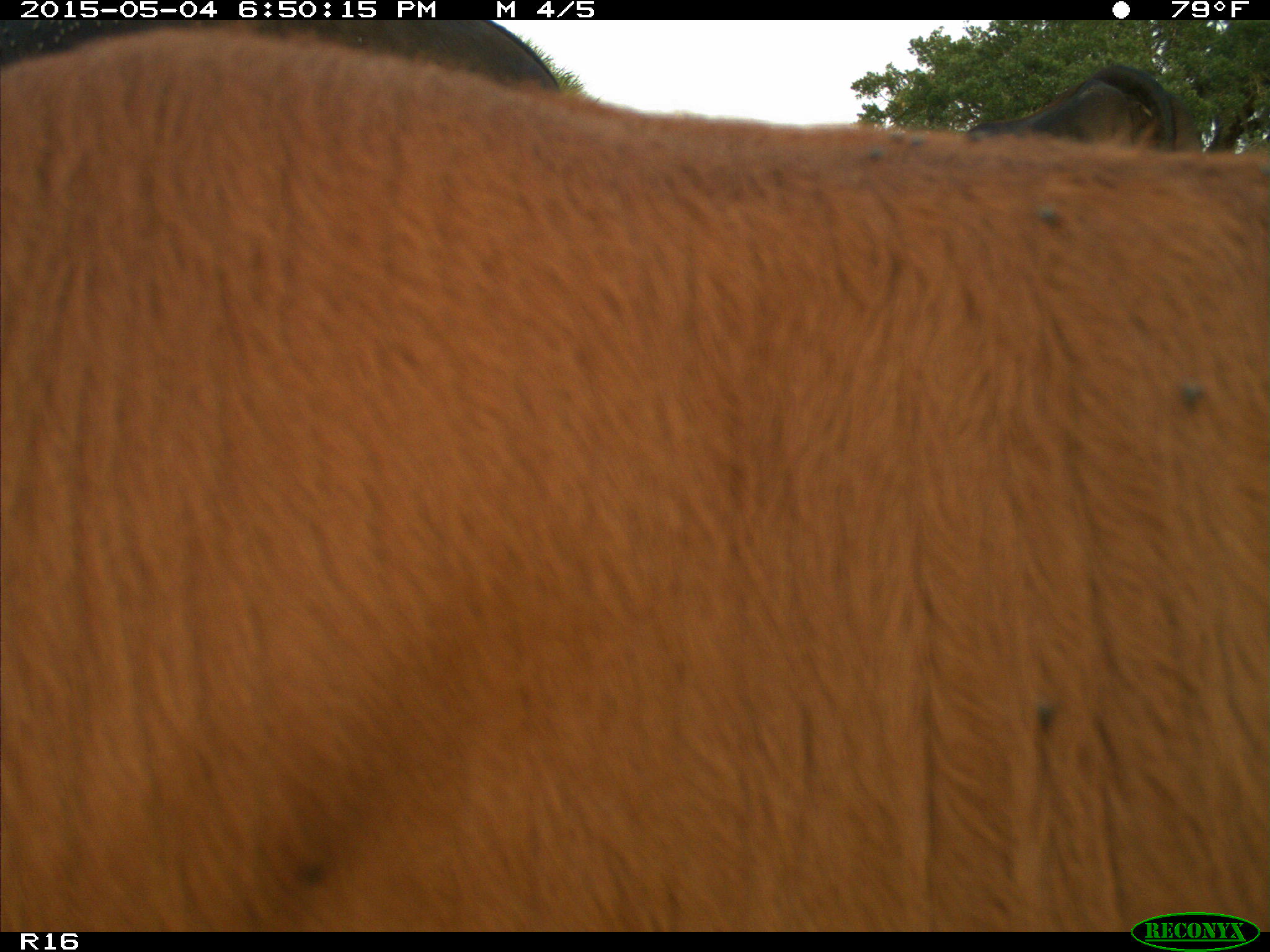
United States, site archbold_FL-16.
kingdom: Animalia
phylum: Chordata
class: Mammalia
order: Artiodactyla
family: Bovidae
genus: Bos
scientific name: Bos taurus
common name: domestic cow